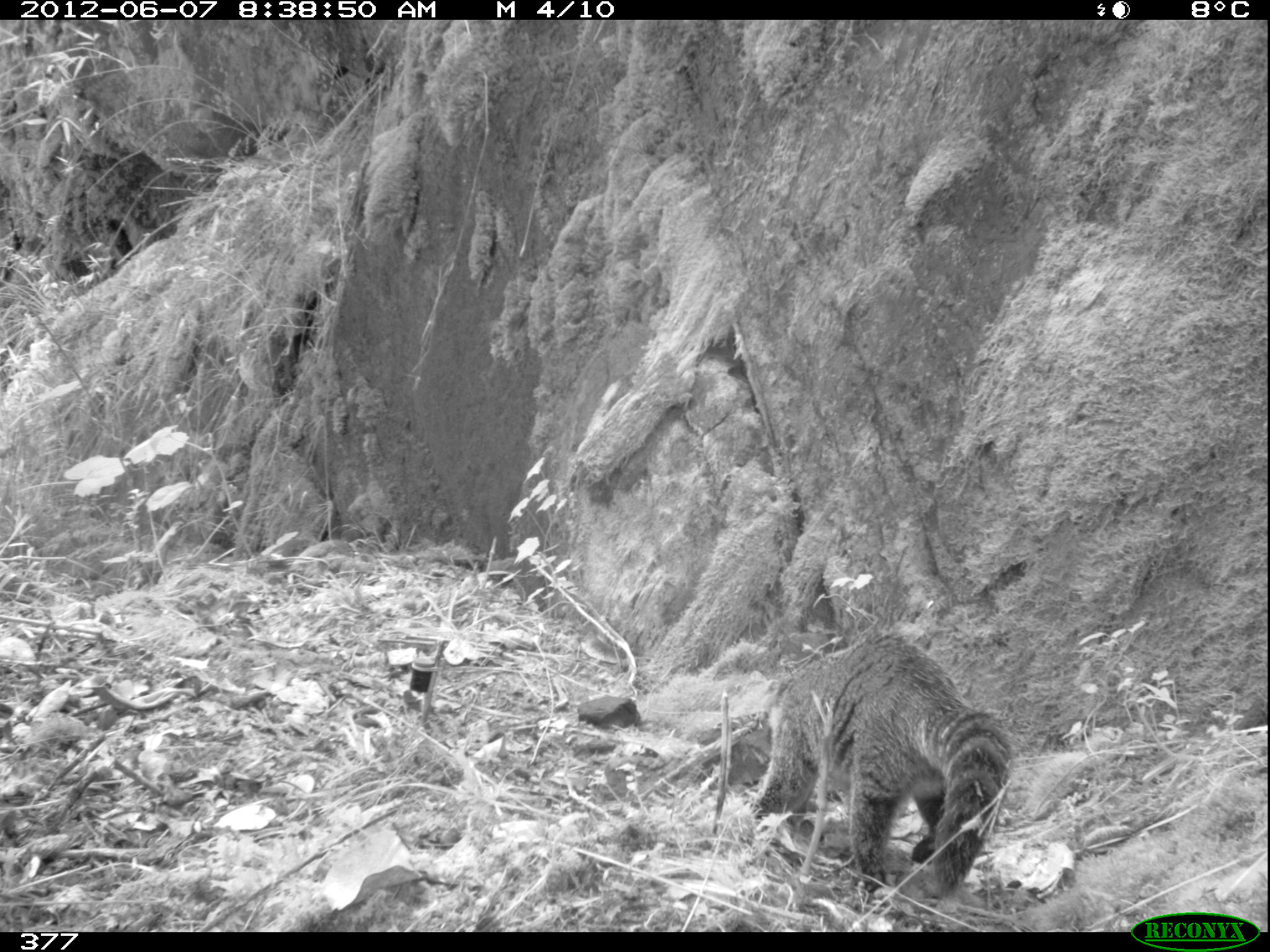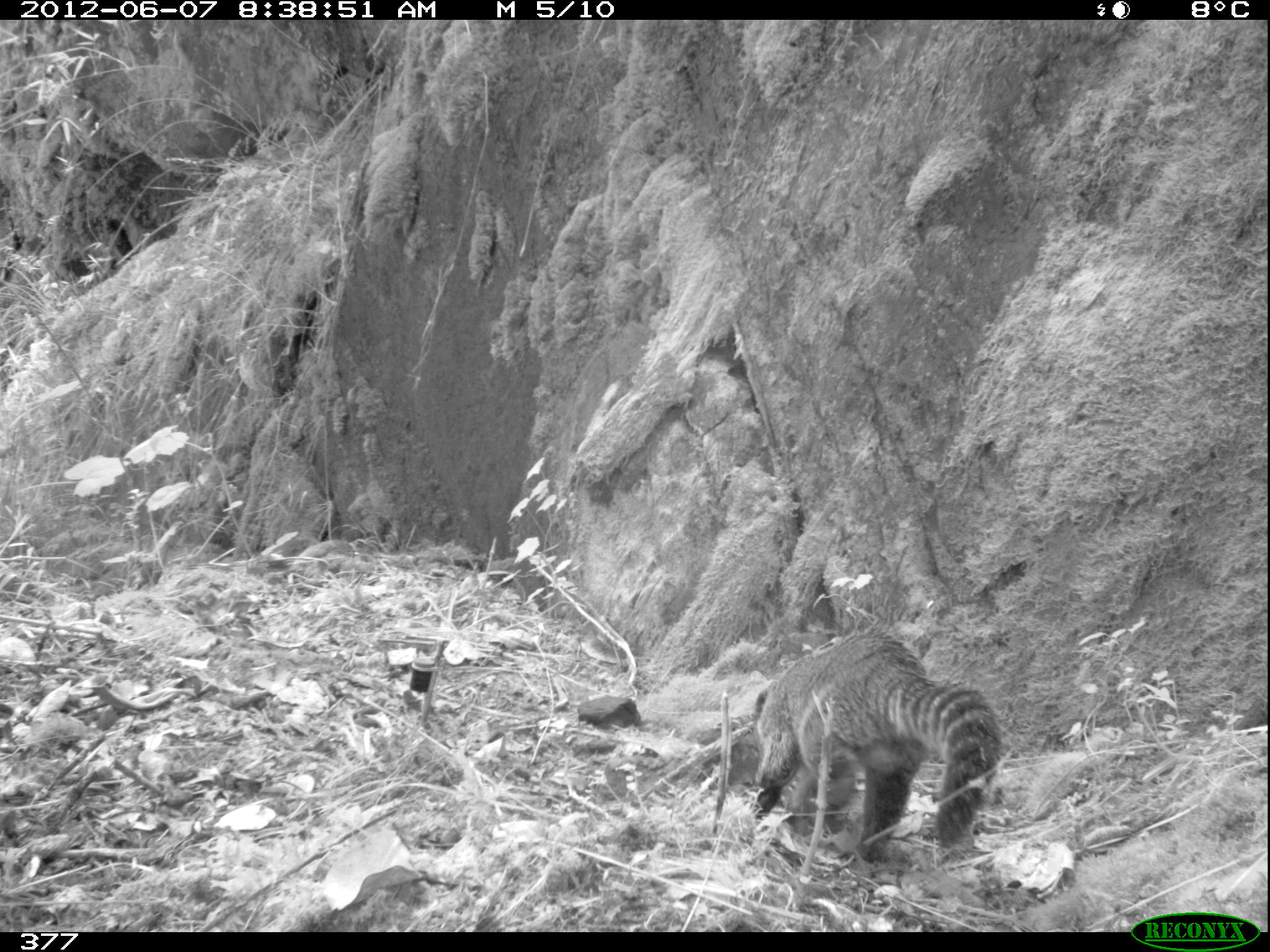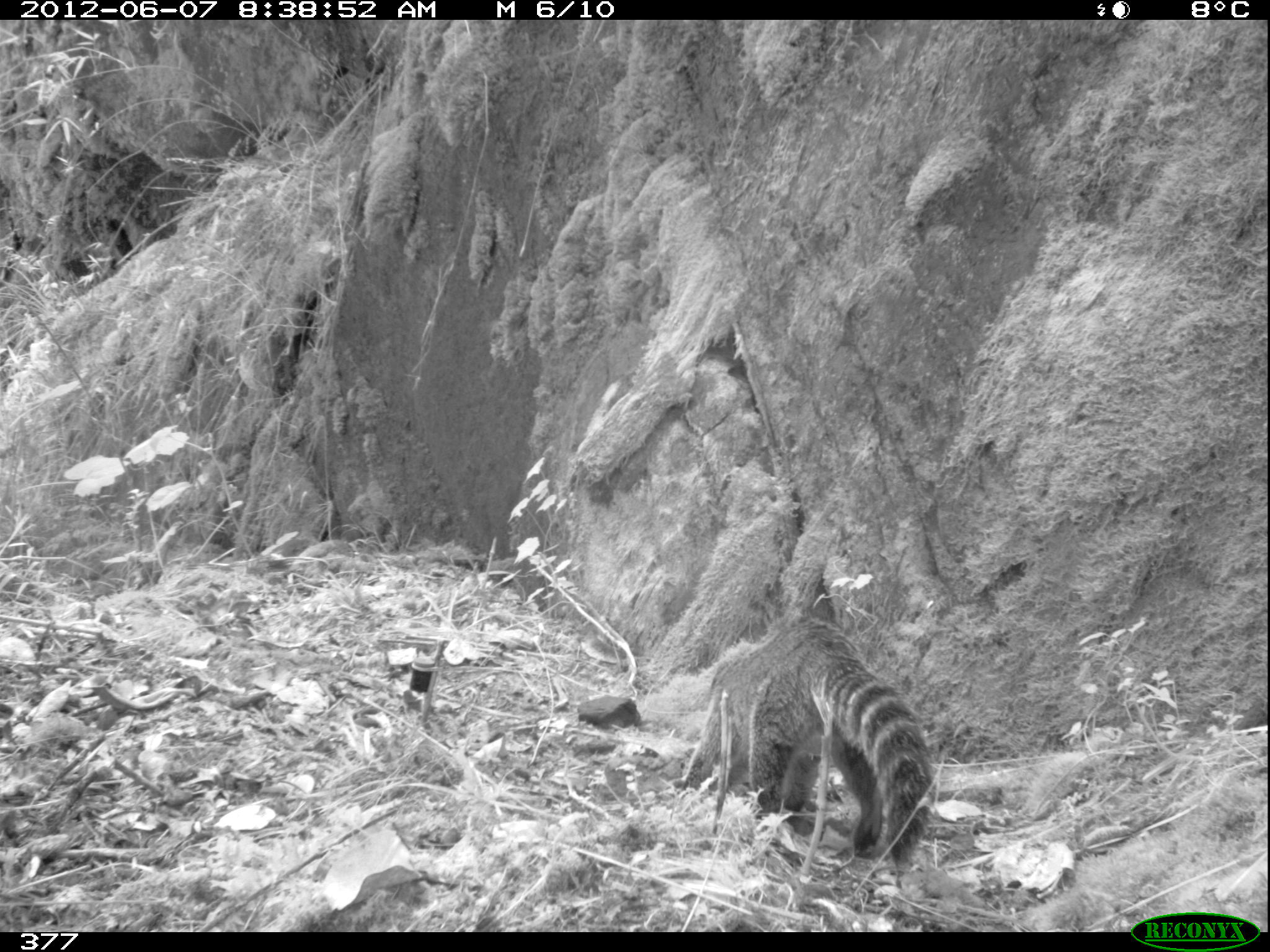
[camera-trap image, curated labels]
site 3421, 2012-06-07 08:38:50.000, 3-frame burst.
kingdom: Animalia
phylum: Chordata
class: Mammalia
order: Carnivora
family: Procyonidae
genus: Nasua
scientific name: Nasua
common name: coatis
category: unknown coati